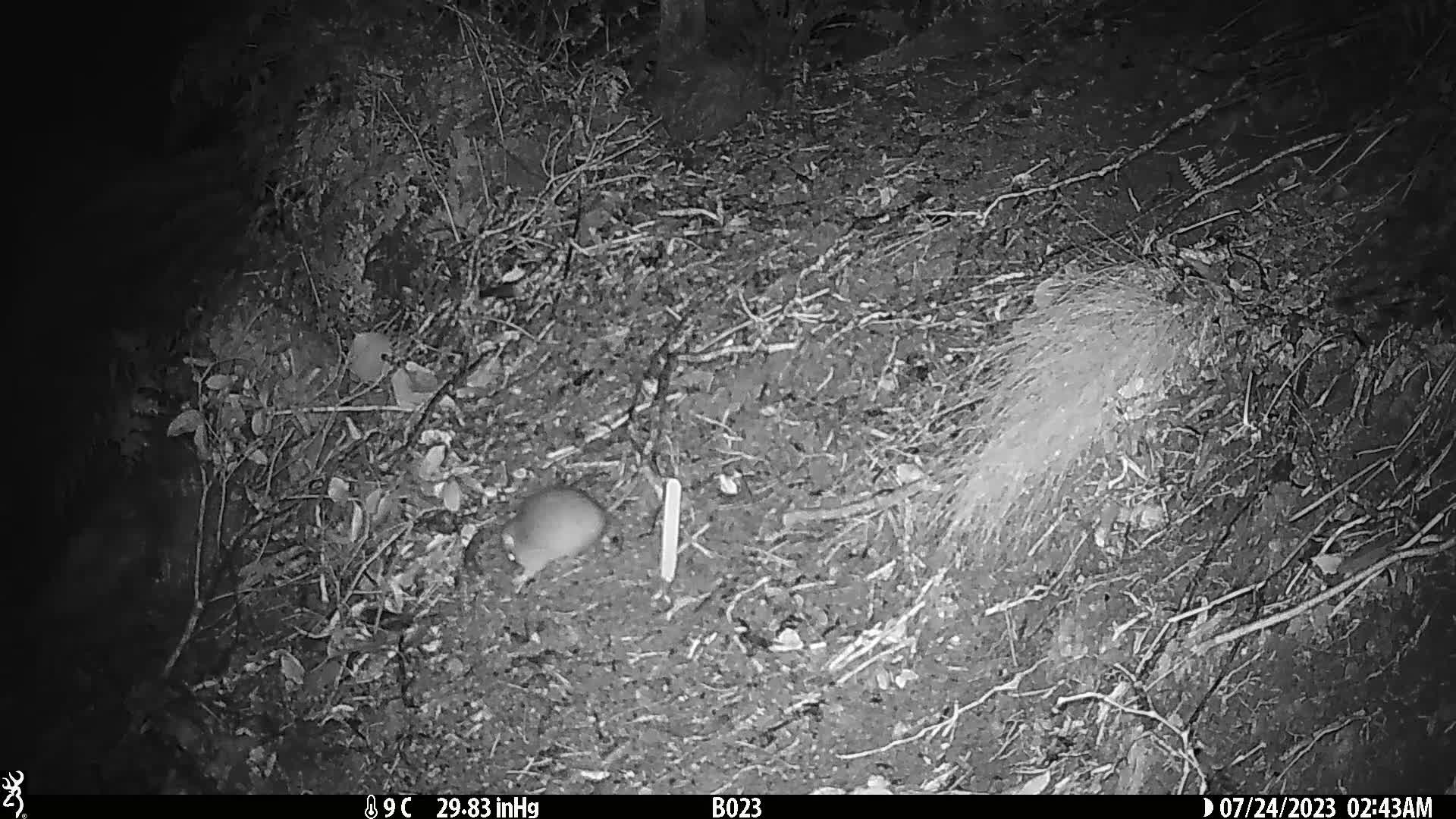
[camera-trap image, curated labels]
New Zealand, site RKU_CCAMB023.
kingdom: Animalia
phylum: Chordata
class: Mammalia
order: Rodentia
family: Muridae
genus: Rattus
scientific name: Rattus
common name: rat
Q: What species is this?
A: Rat (Rattus).